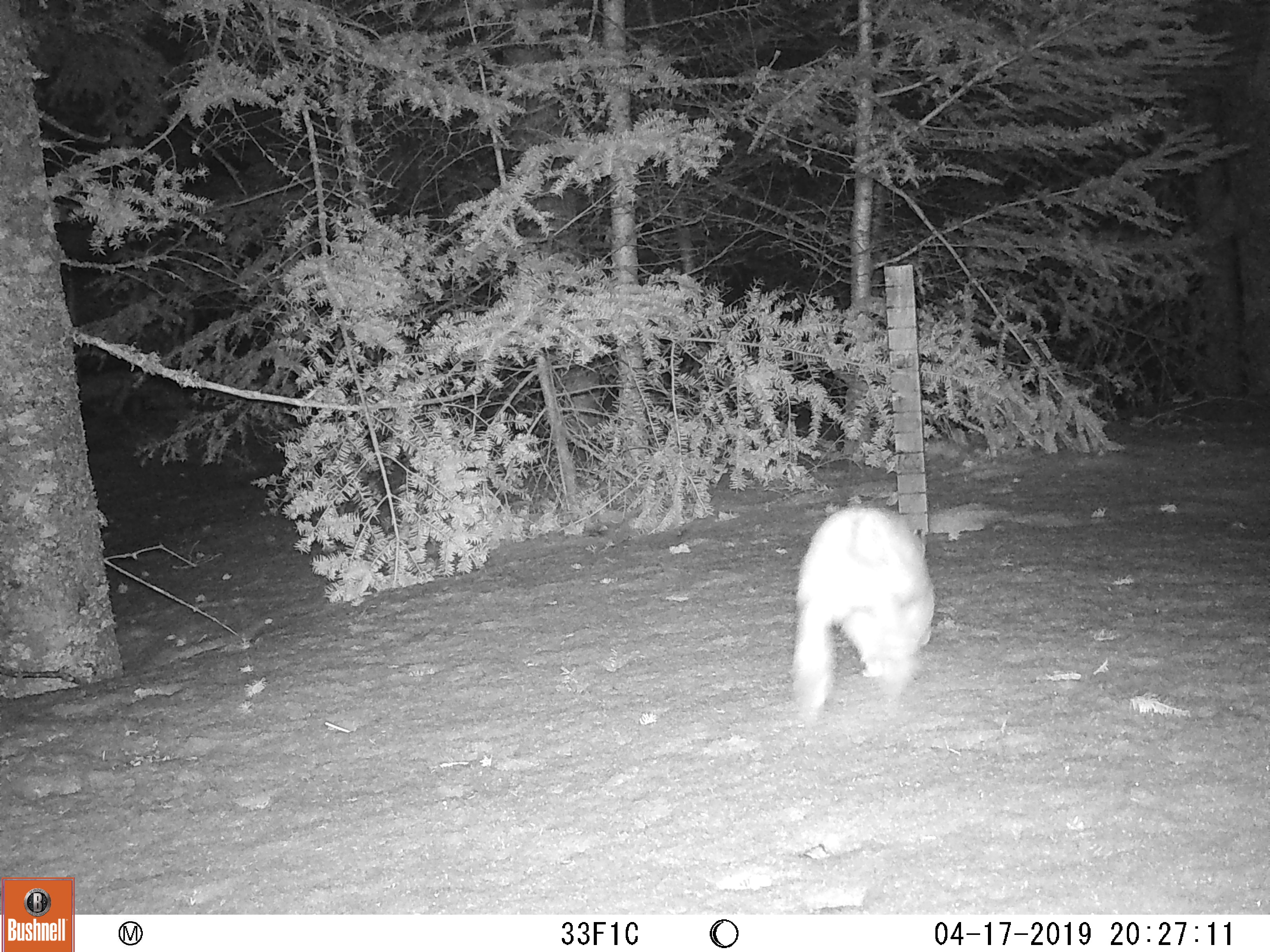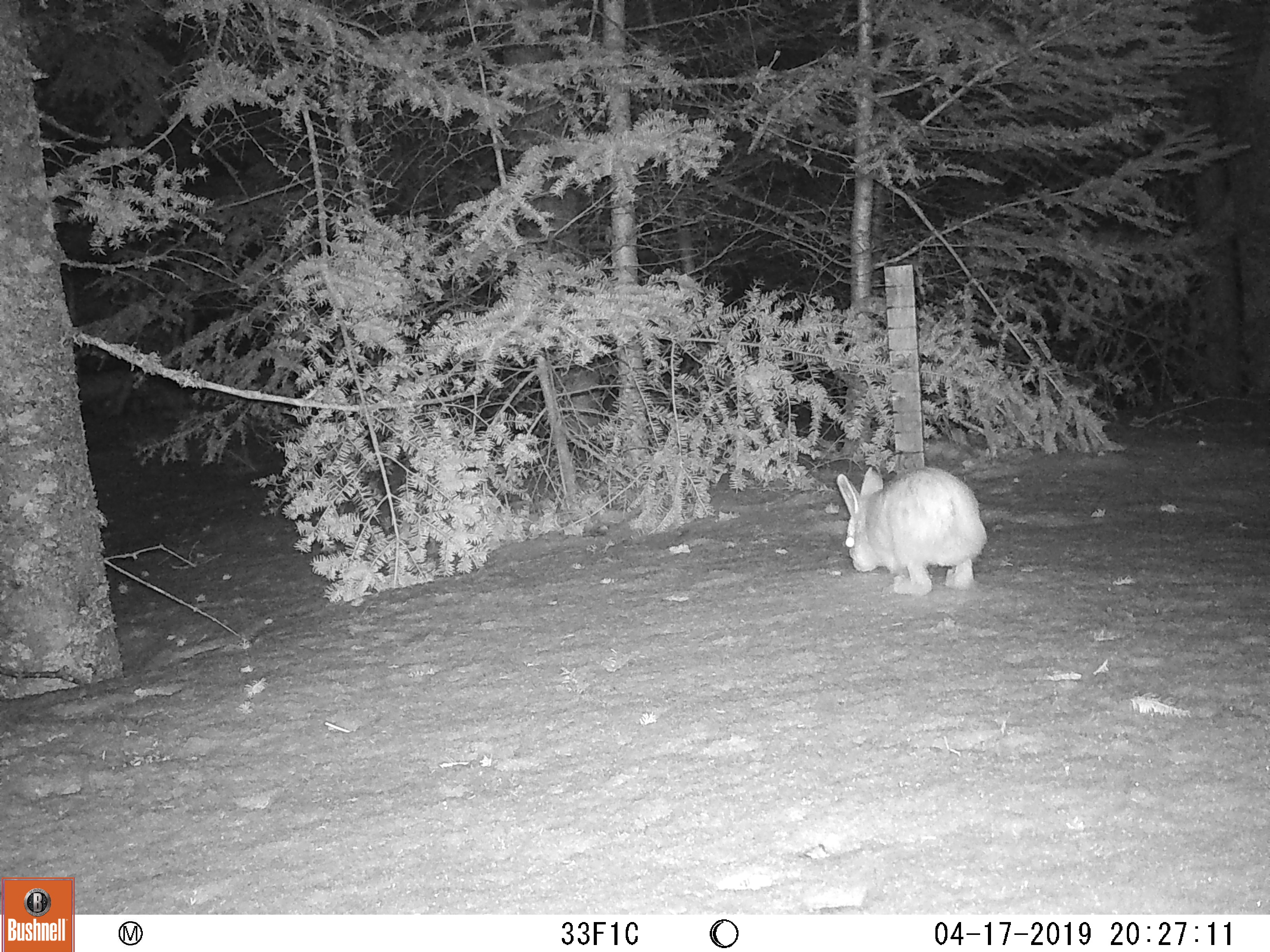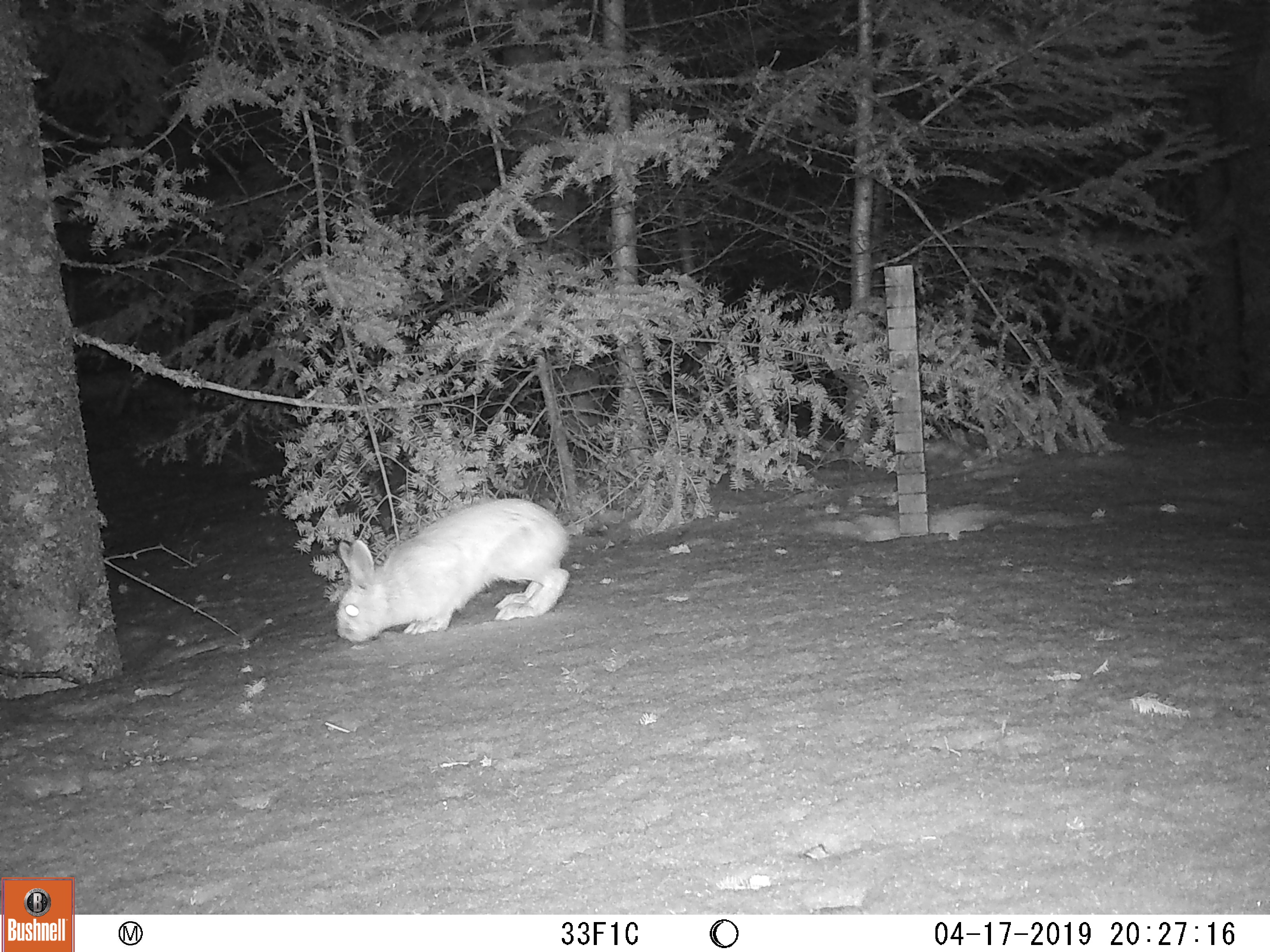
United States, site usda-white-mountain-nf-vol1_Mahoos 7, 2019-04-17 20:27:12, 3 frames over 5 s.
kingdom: Animalia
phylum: Chordata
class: Mammalia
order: Lagomorpha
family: Leporidae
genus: Lepus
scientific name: Lepus americanus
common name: snowshoe hare